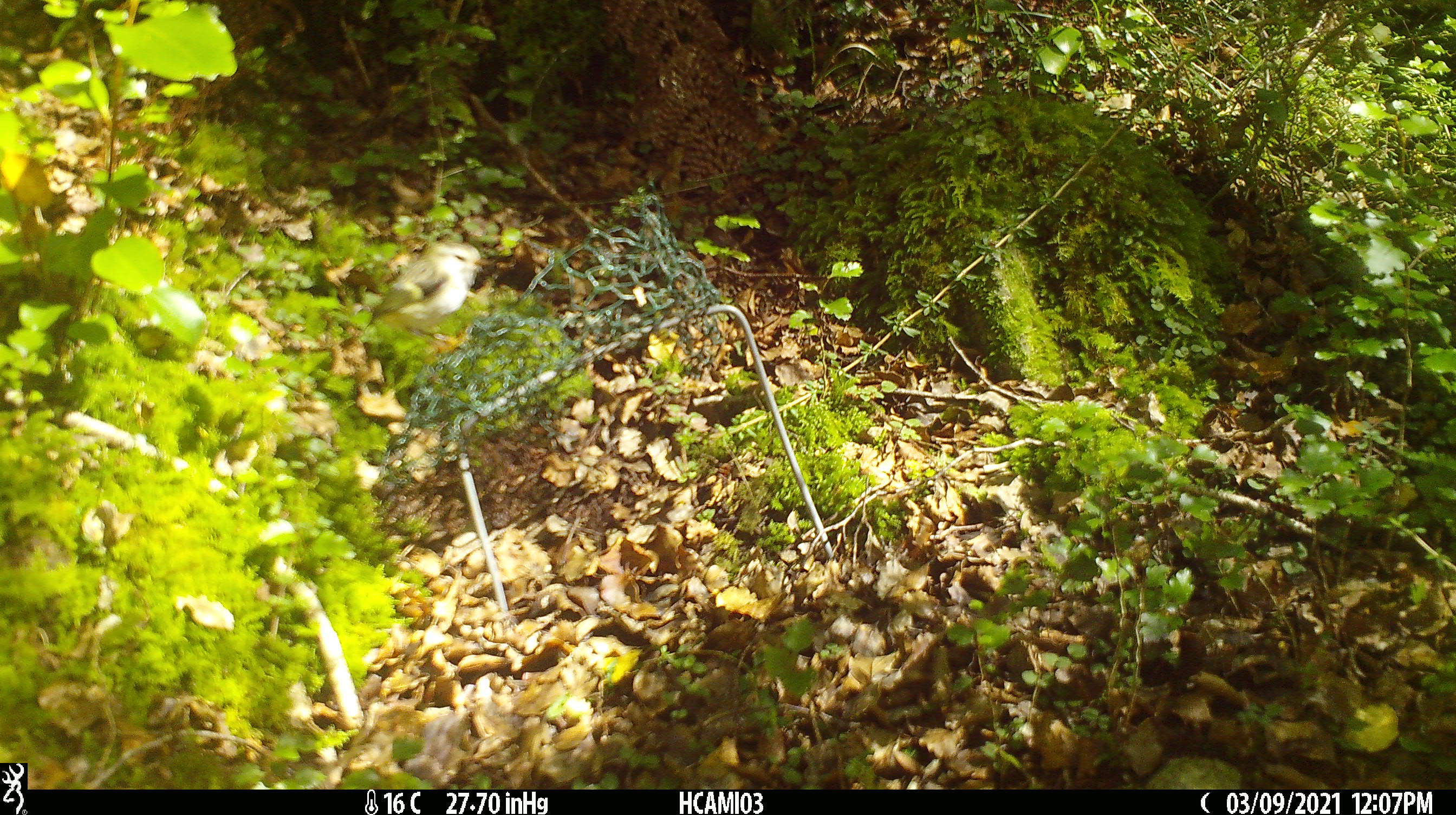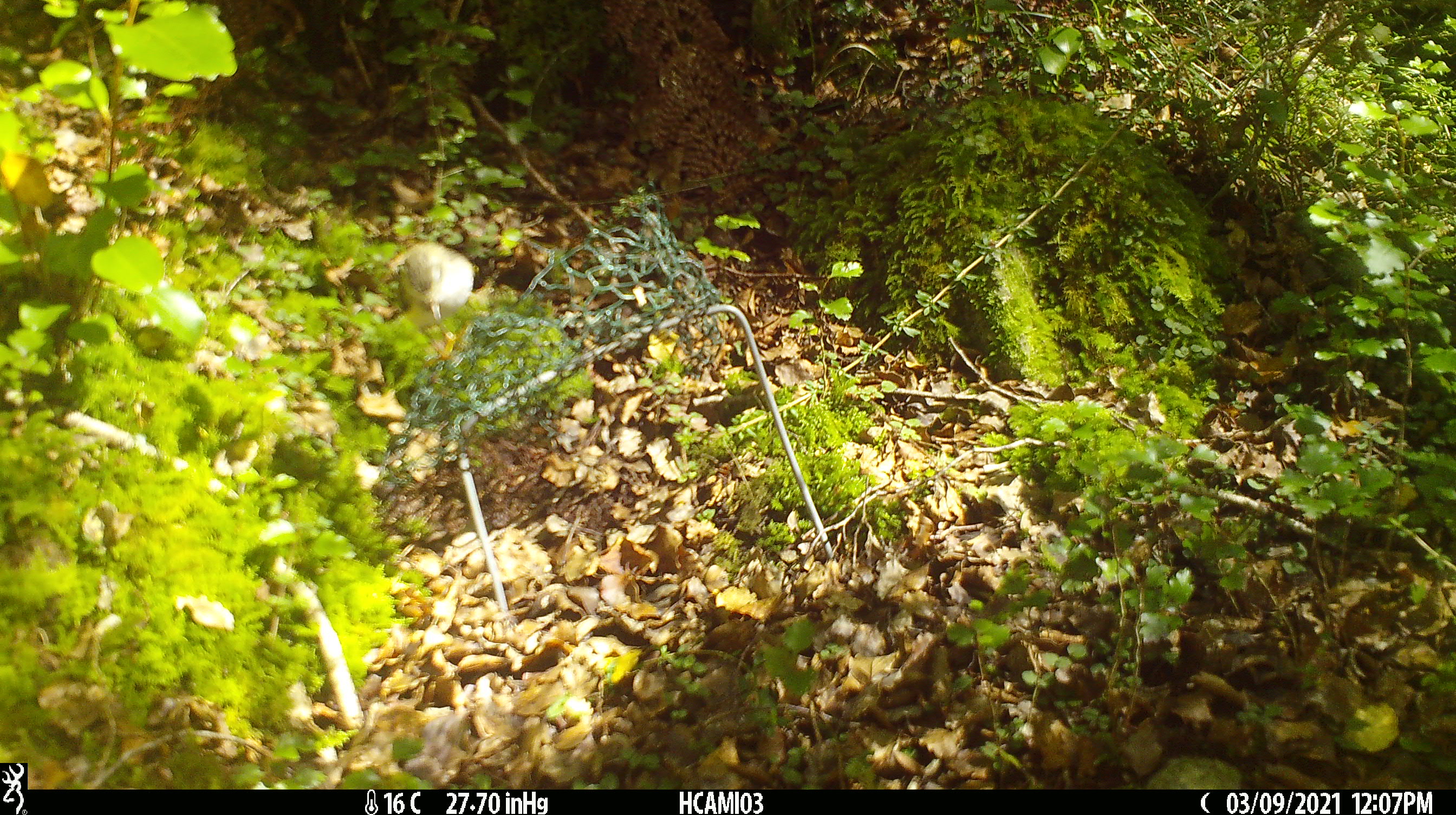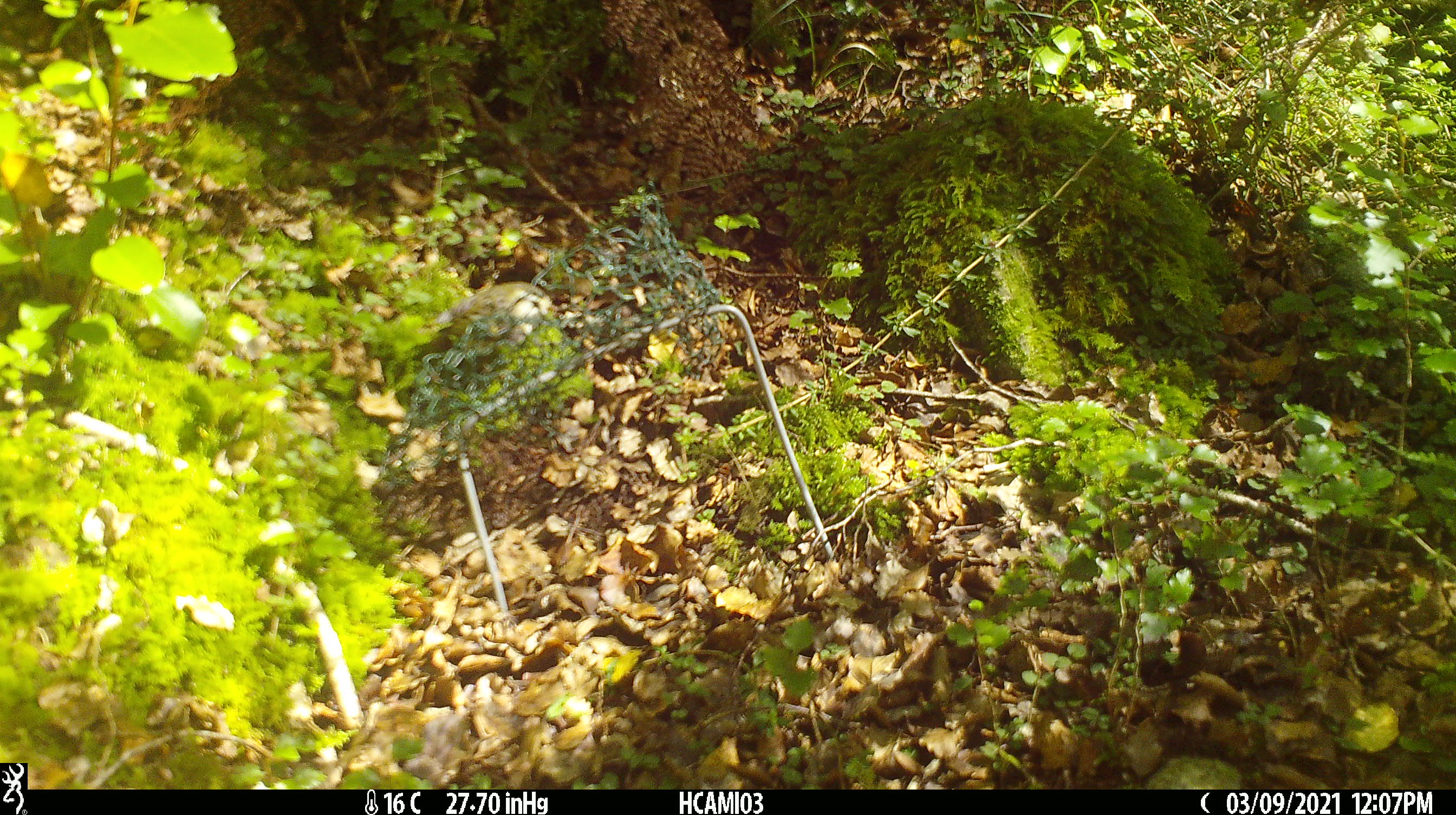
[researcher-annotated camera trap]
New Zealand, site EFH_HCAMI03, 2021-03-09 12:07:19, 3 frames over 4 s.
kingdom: Animalia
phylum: Chordata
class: Aves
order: Passeriformes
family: Acanthisittidae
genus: Acanthisitta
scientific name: Acanthisitta chloris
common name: rifleman